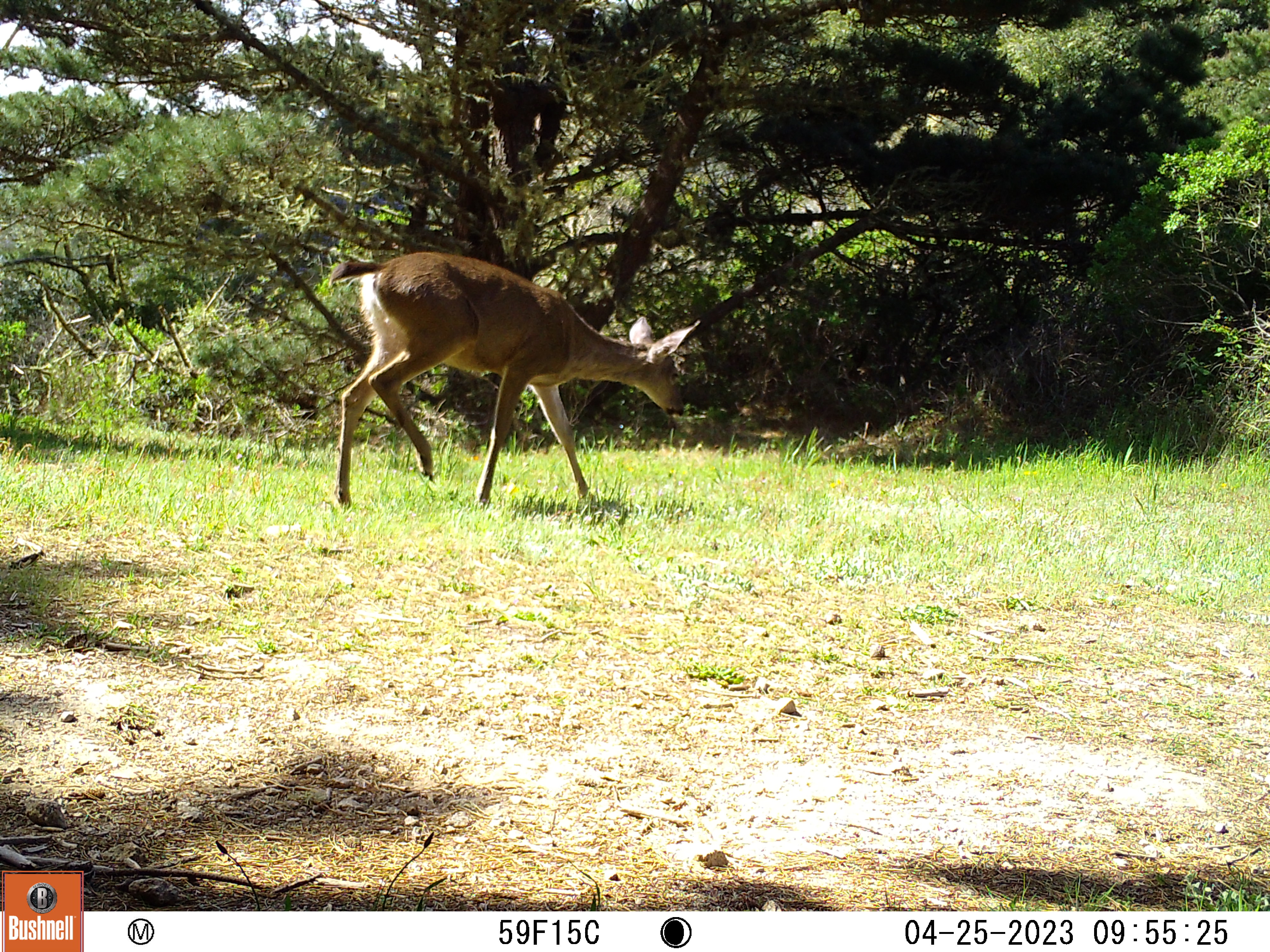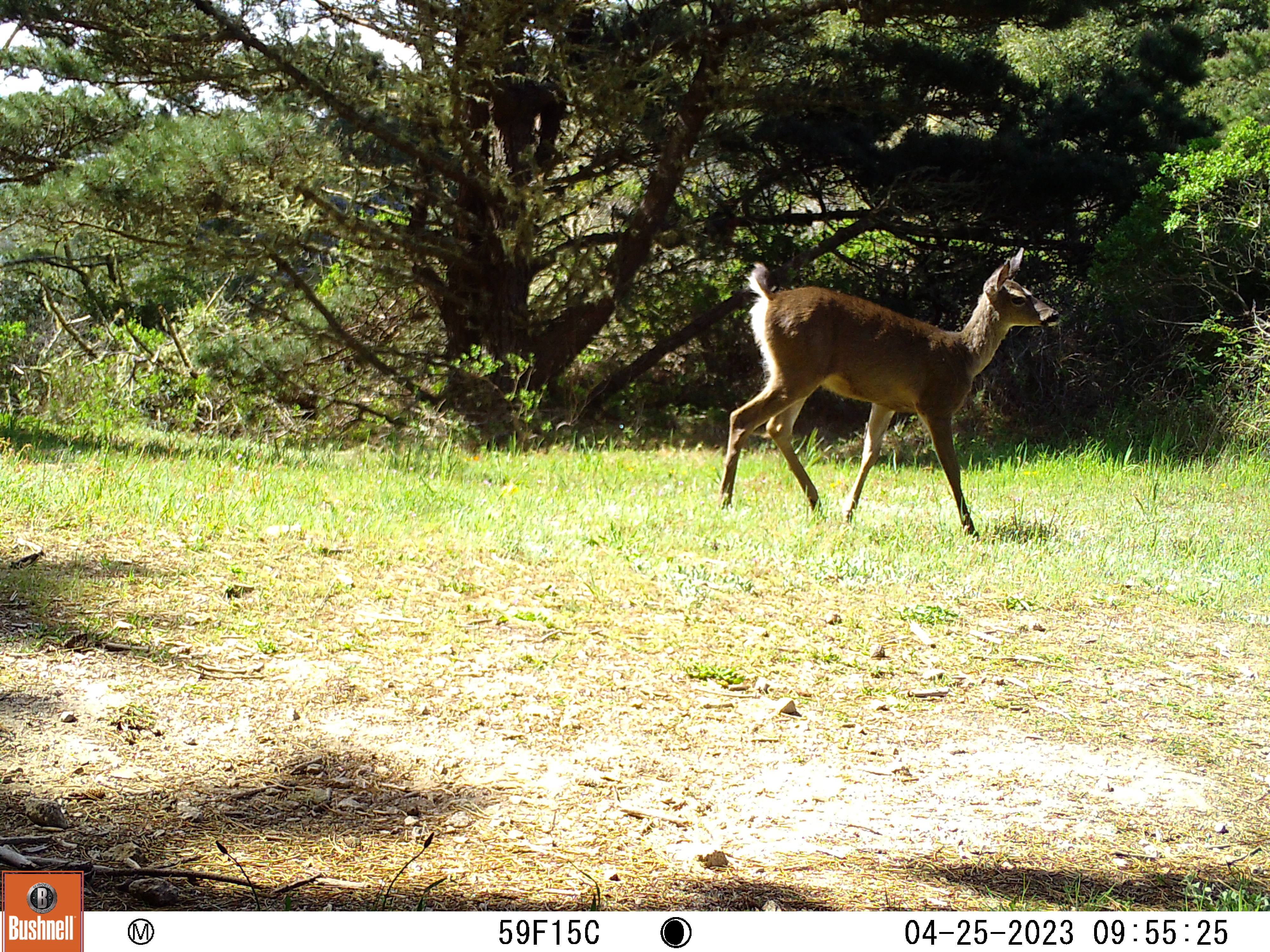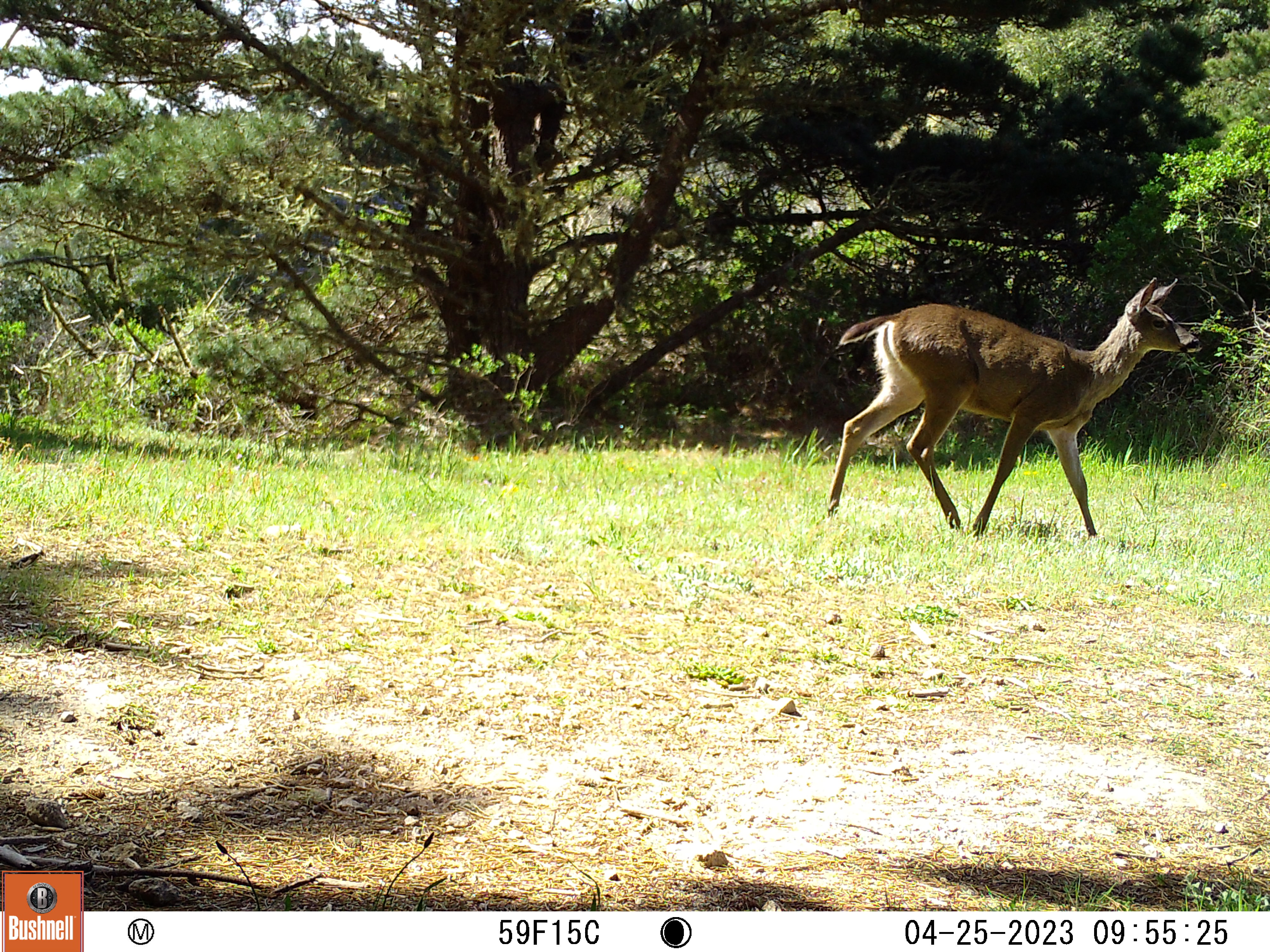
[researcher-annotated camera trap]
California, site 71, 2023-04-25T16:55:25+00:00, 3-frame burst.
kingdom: Animalia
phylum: Chordata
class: Mammalia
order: Artiodactyla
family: Cervidae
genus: Odocoileus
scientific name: Odocoileus hemionus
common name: mule deer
Mule deer (Odocoileus hemionus).